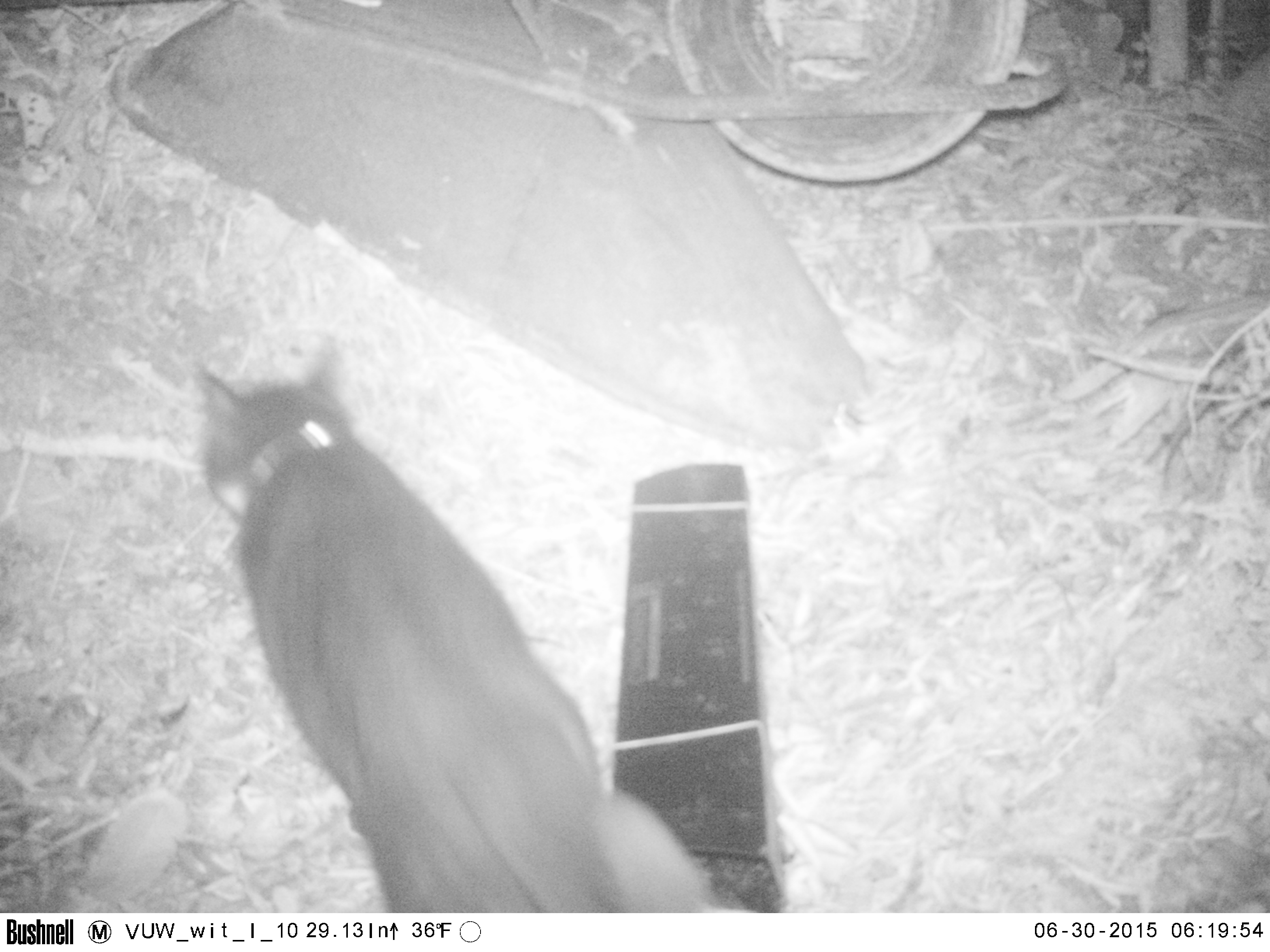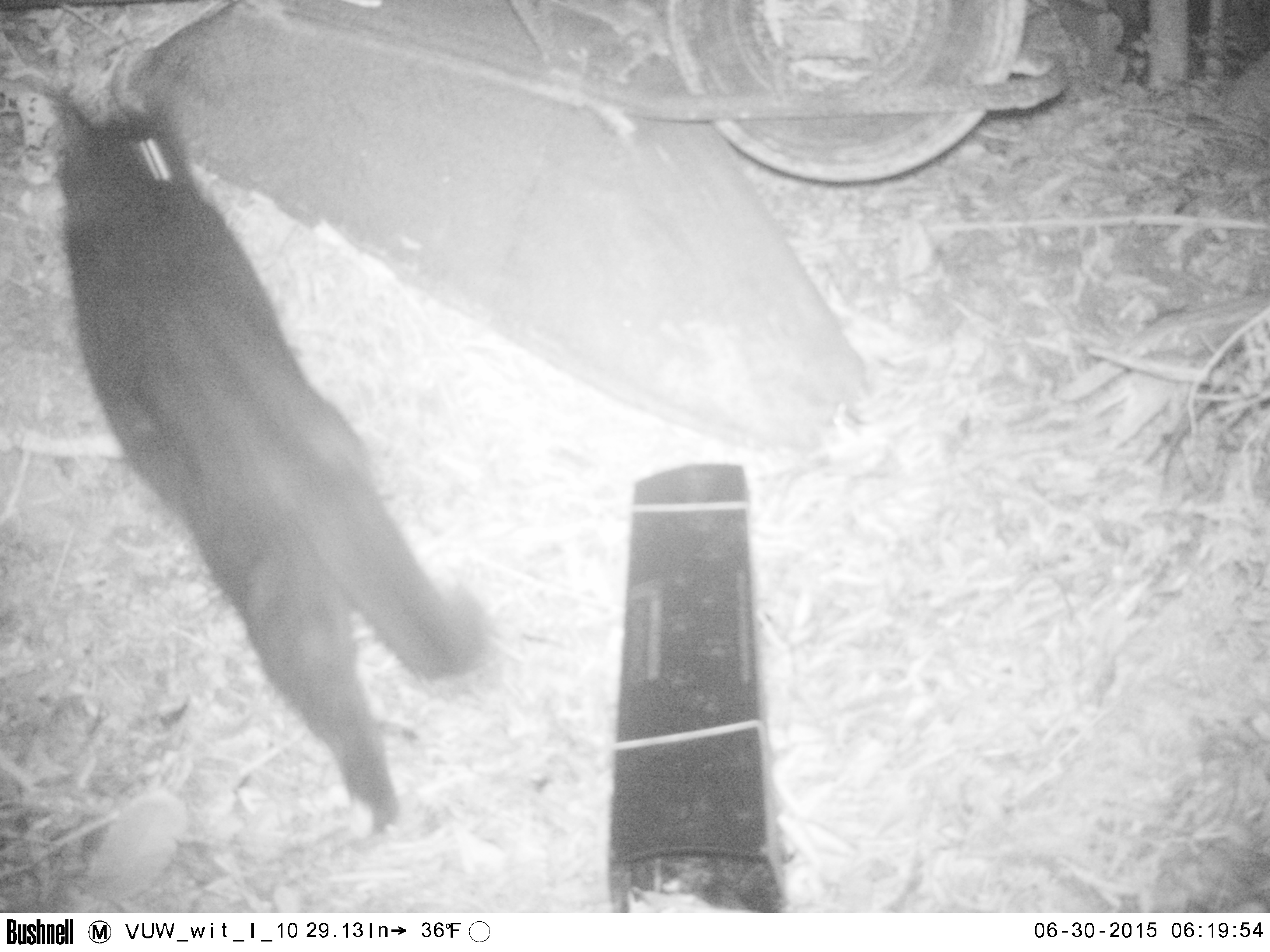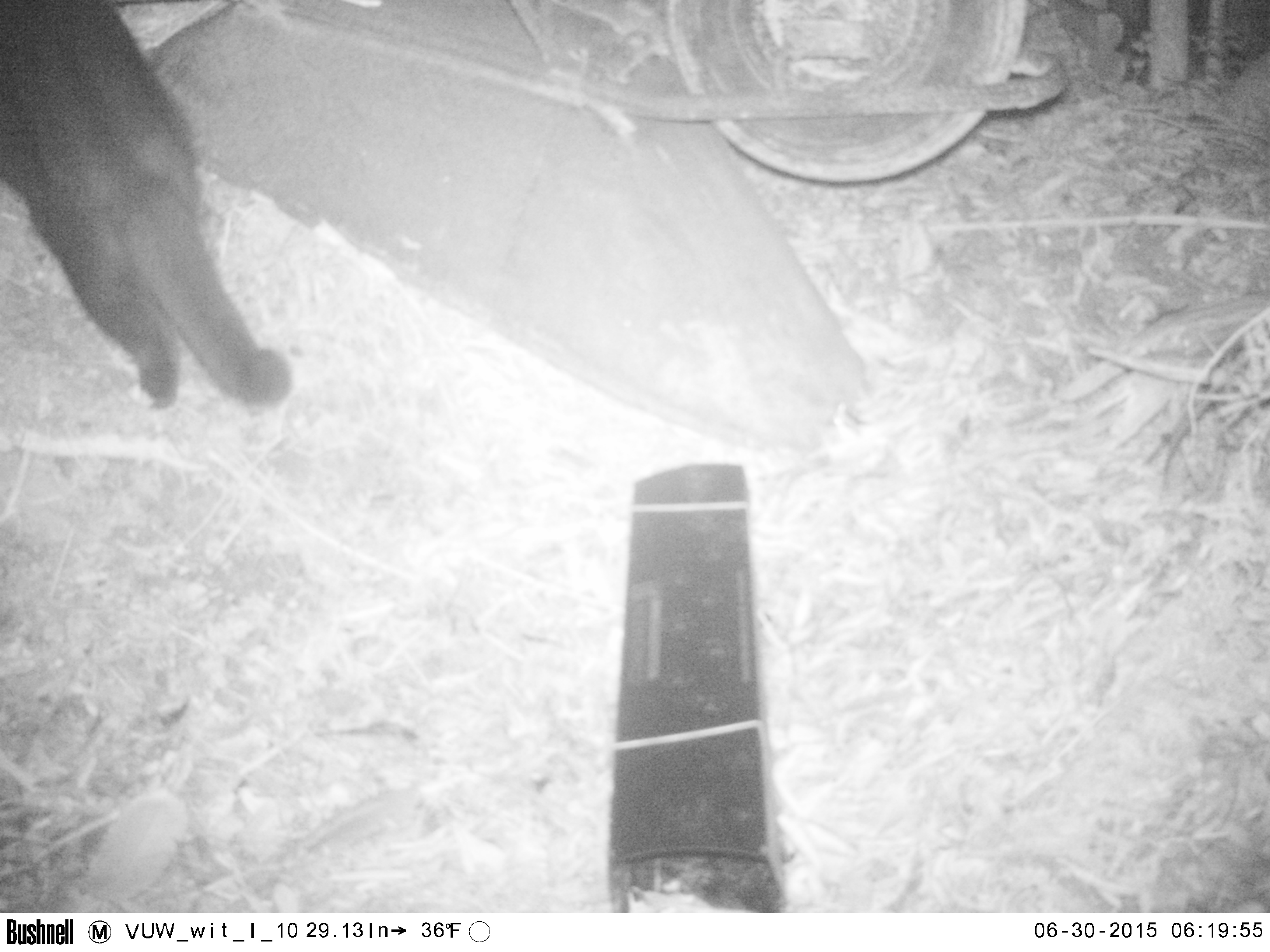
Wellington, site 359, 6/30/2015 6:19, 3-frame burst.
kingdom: Animalia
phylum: Chordata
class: Mammalia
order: Carnivora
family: Felidae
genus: Felis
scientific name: Felis catus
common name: cat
Cat (Felis catus).